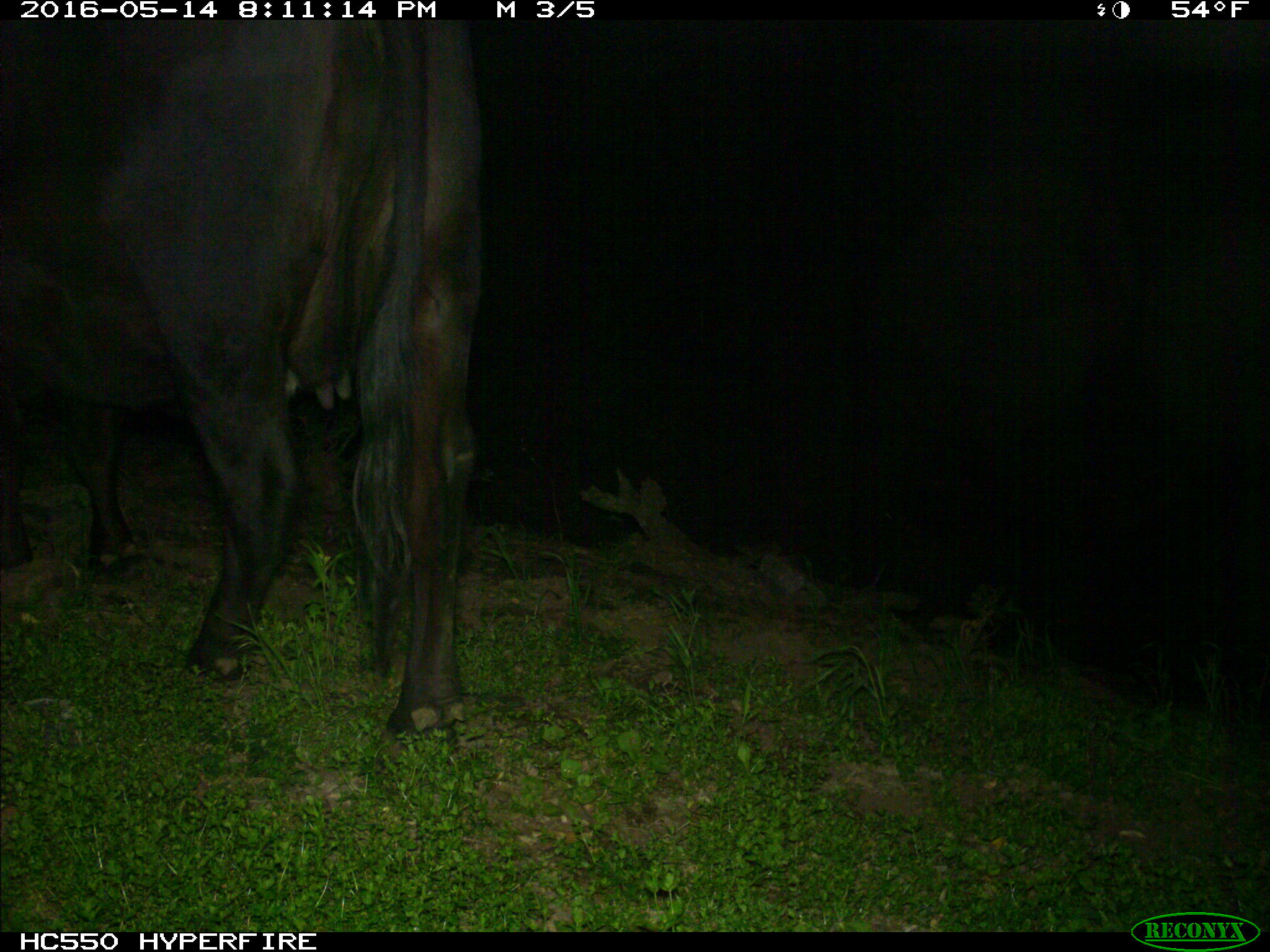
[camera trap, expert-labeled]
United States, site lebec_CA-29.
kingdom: Animalia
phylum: Chordata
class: Mammalia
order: Artiodactyla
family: Bovidae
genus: Bos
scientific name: Bos taurus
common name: domestic cow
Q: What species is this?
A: Bos taurus (domestic cow).